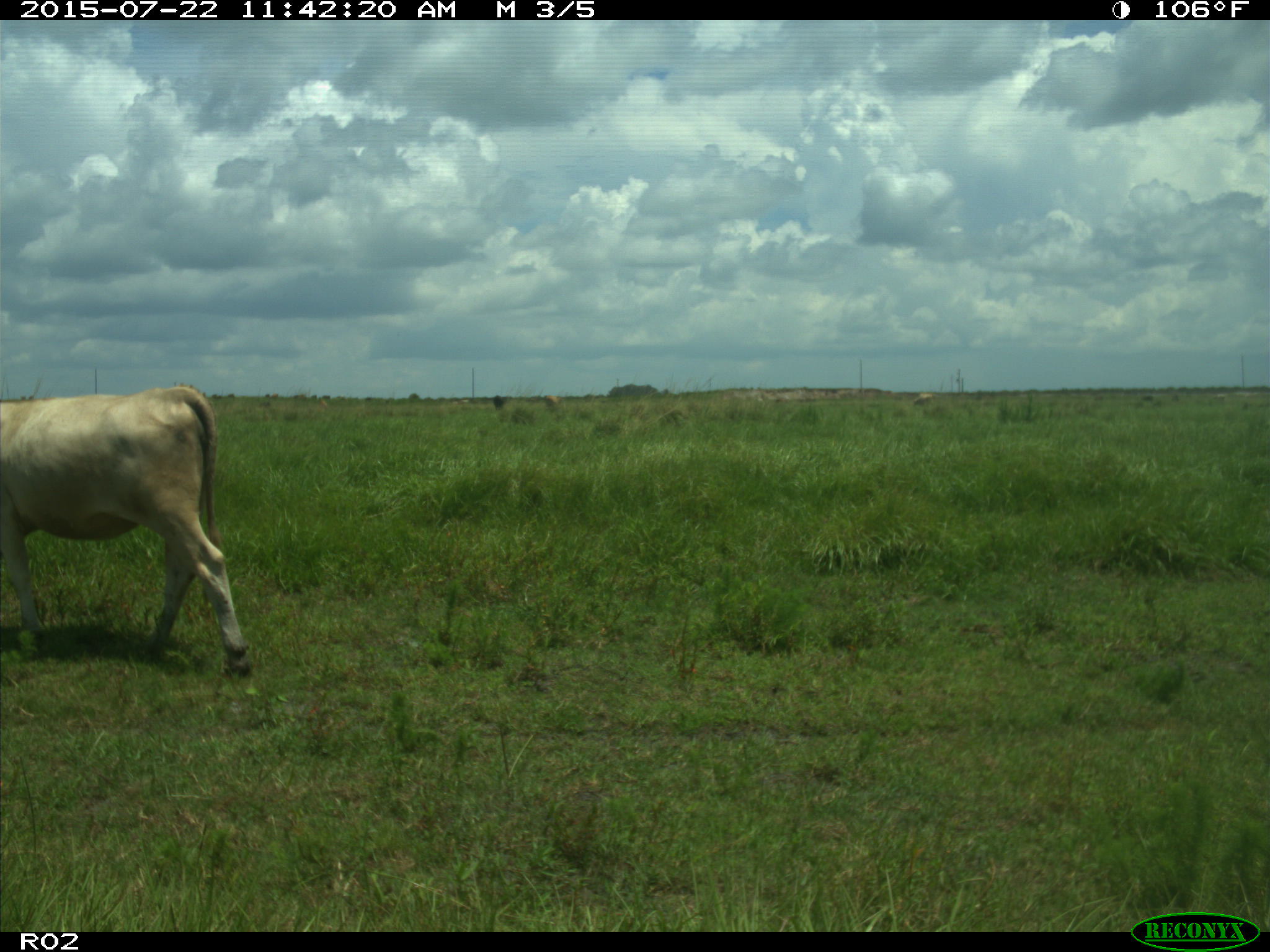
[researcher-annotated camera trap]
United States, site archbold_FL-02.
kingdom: Animalia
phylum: Chordata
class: Mammalia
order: Artiodactyla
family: Bovidae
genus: Bos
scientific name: Bos taurus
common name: domestic cow